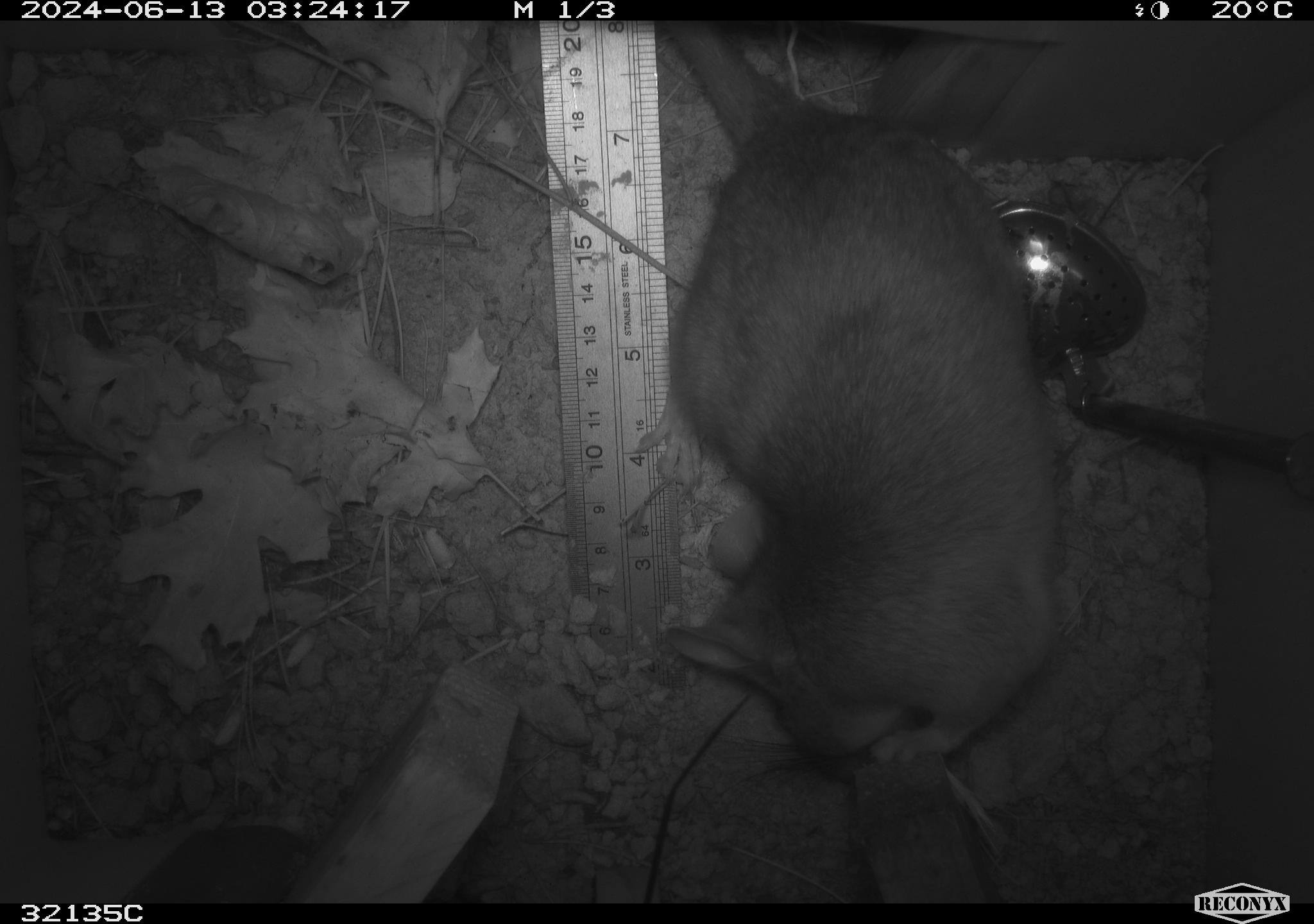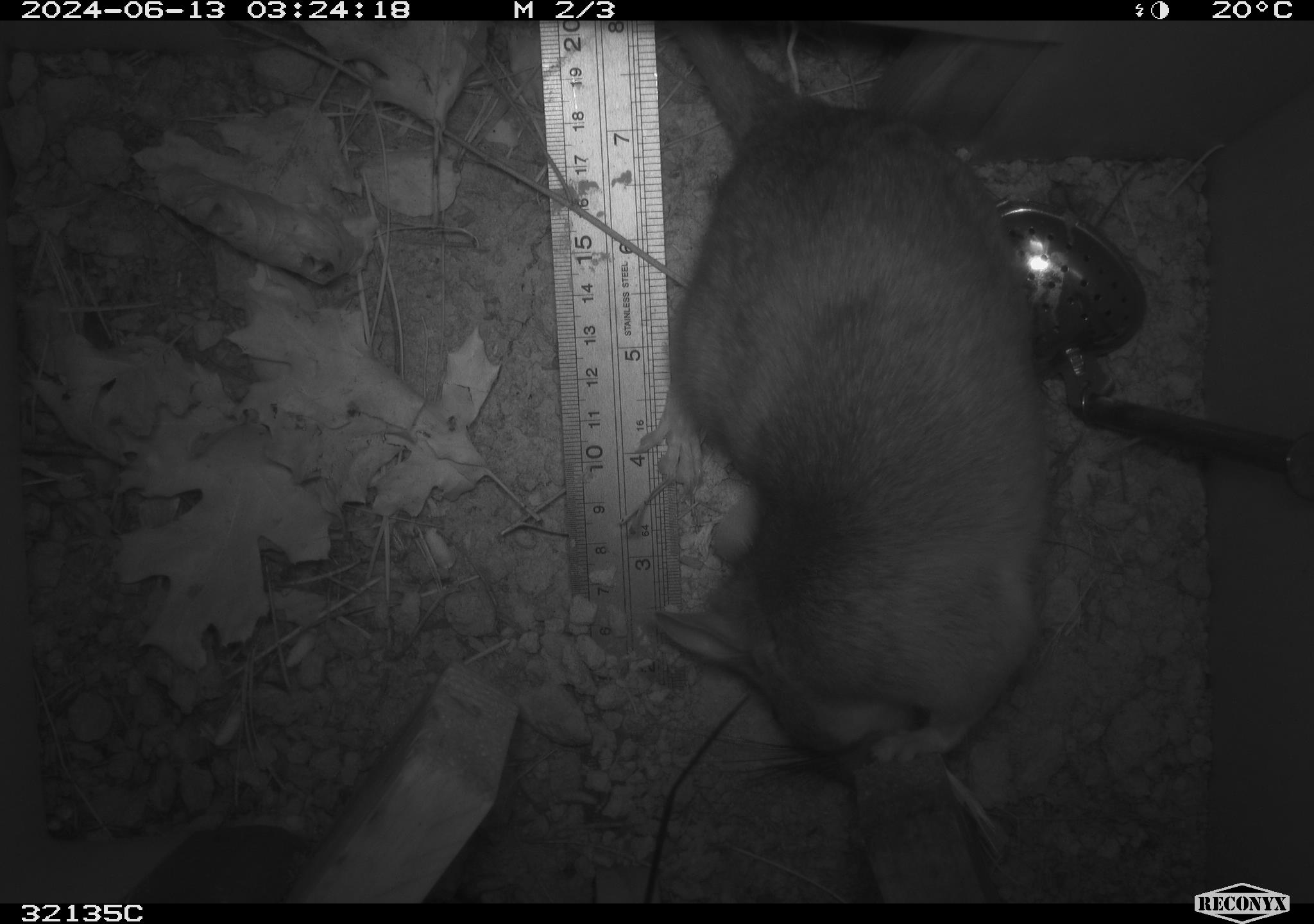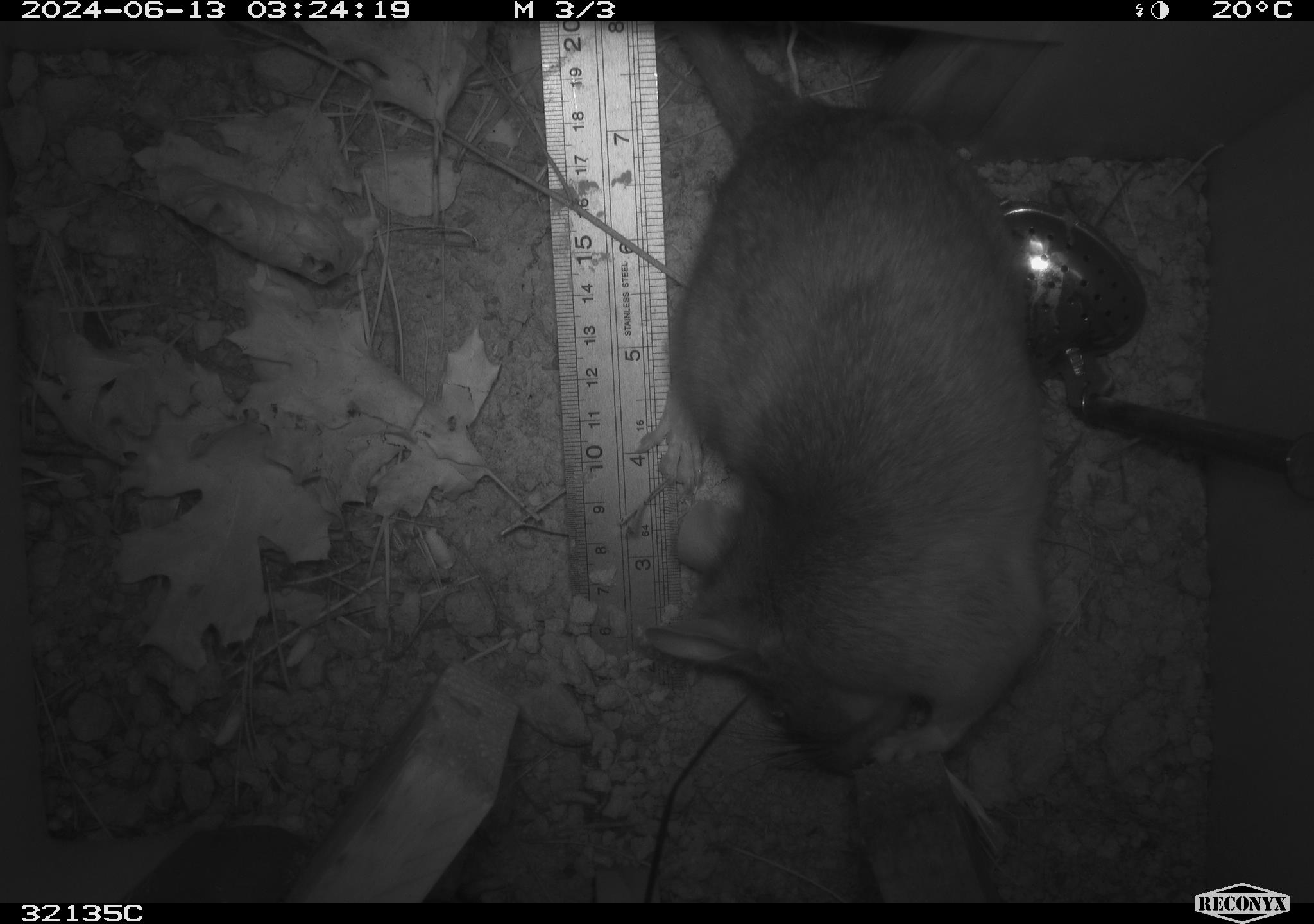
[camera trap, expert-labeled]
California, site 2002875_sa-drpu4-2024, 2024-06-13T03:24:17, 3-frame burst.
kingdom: Animalia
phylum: Chordata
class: Mammalia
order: Rodentia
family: Cricetidae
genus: Neotoma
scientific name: Neotoma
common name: pack rat or woodrat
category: neotoma species